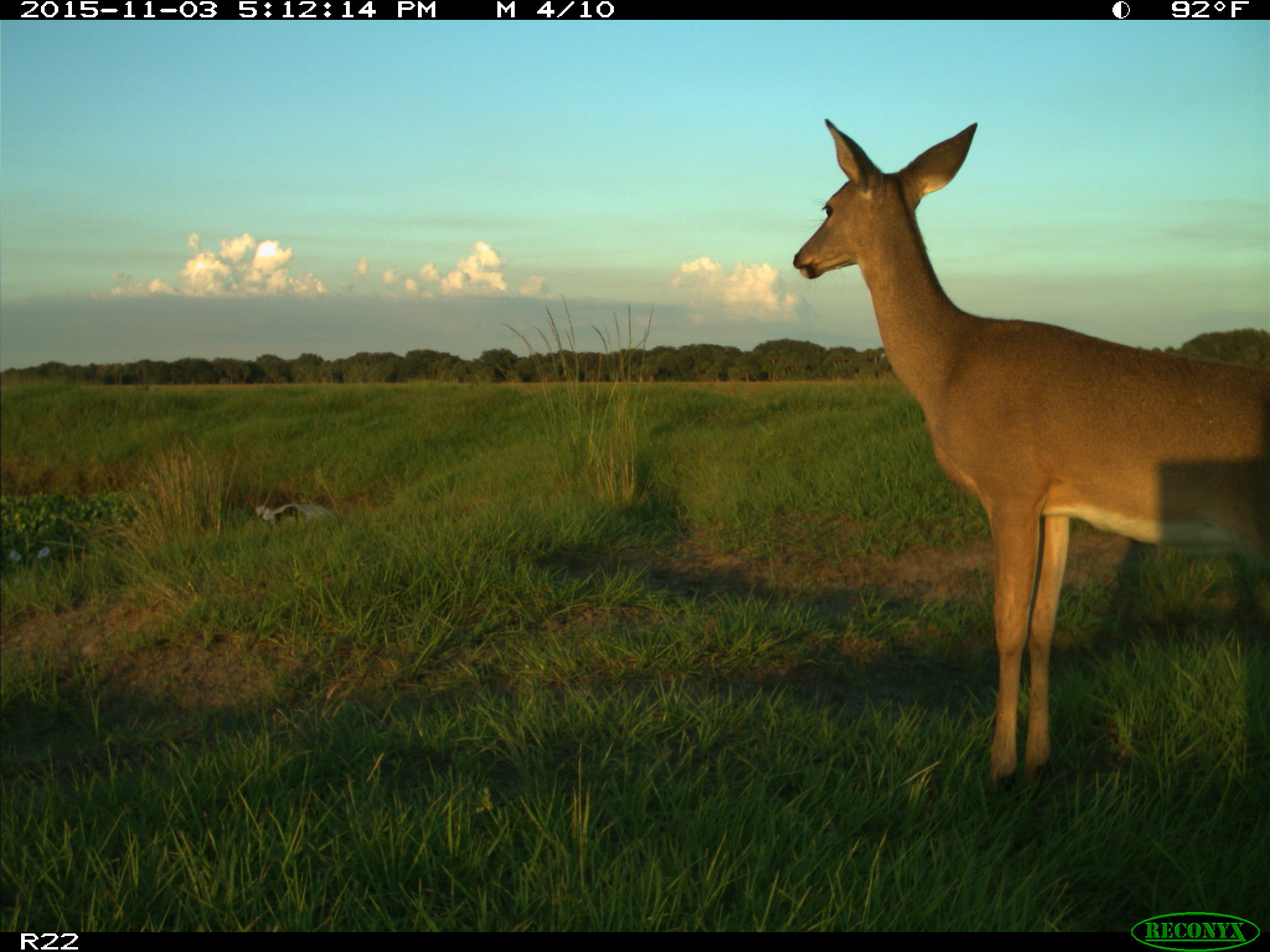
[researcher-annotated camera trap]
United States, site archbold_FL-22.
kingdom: Animalia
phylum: Chordata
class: Mammalia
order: Artiodactyla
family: Cervidae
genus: Odocoileus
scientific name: Odocoileus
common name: deer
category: unidentified deer